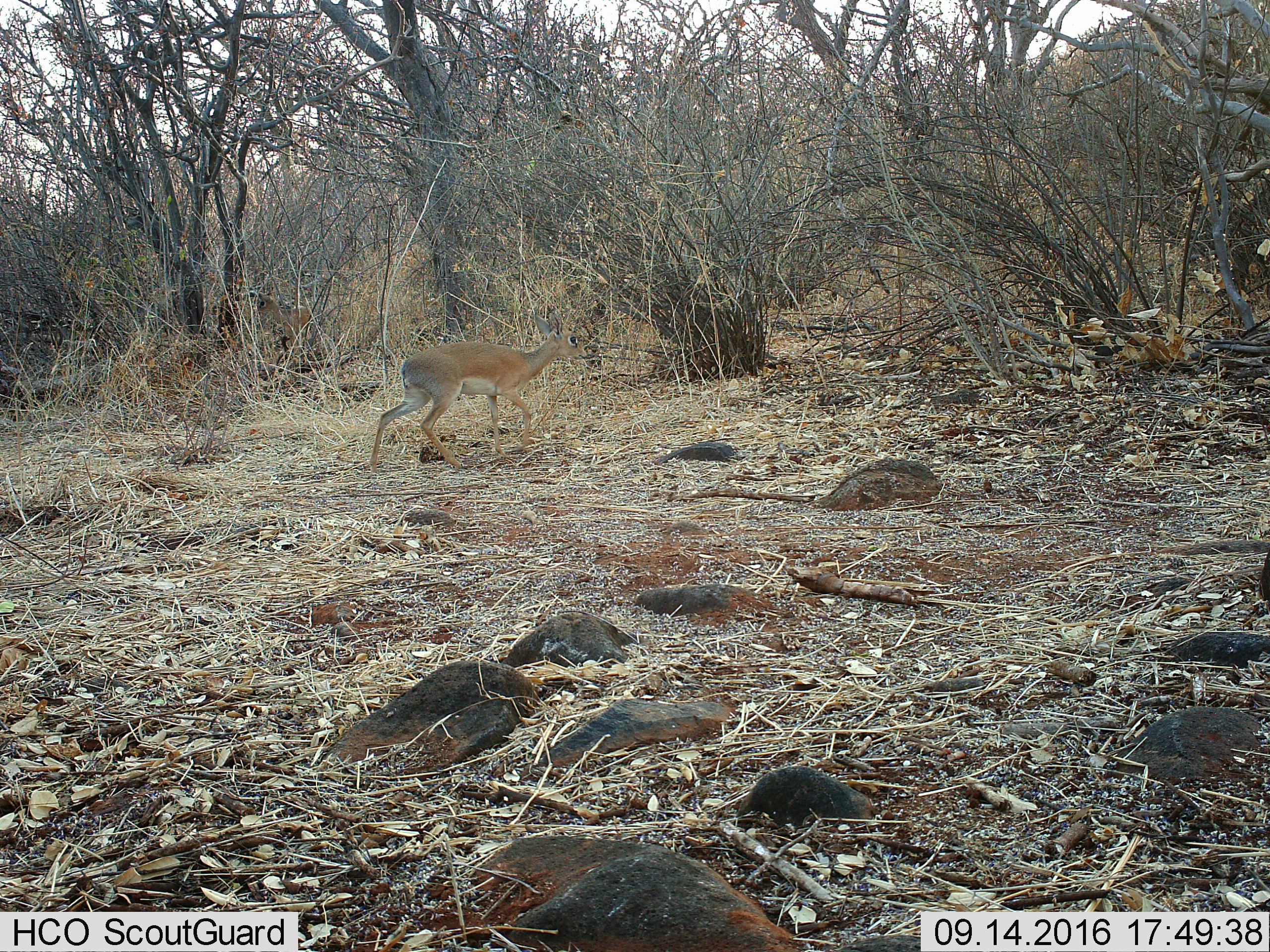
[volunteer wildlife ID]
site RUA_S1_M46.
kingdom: Animalia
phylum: Chordata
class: Mammalia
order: Artiodactyla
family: Bovidae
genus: Madoqua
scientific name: Madoqua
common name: dik-dik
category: dikdik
Dikdik (dik-dik) (Madoqua), count 1. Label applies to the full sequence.